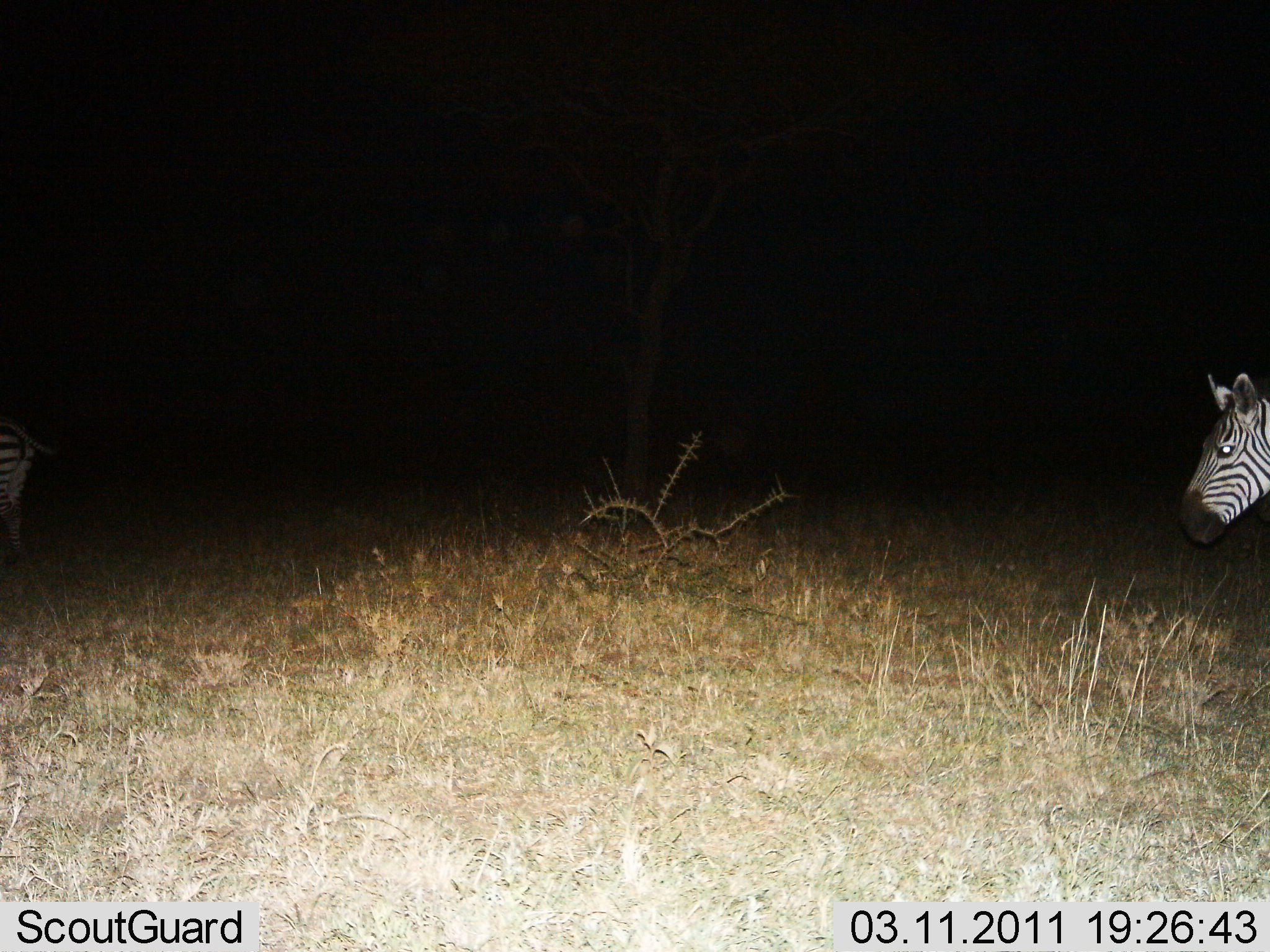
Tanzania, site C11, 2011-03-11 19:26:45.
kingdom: Animalia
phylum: Chordata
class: Mammalia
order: Perissodactyla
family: Equidae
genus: Equus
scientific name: Equus quagga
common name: plains zebra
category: zebra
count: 2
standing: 64%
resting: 0%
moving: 36%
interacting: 0%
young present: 0%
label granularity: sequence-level